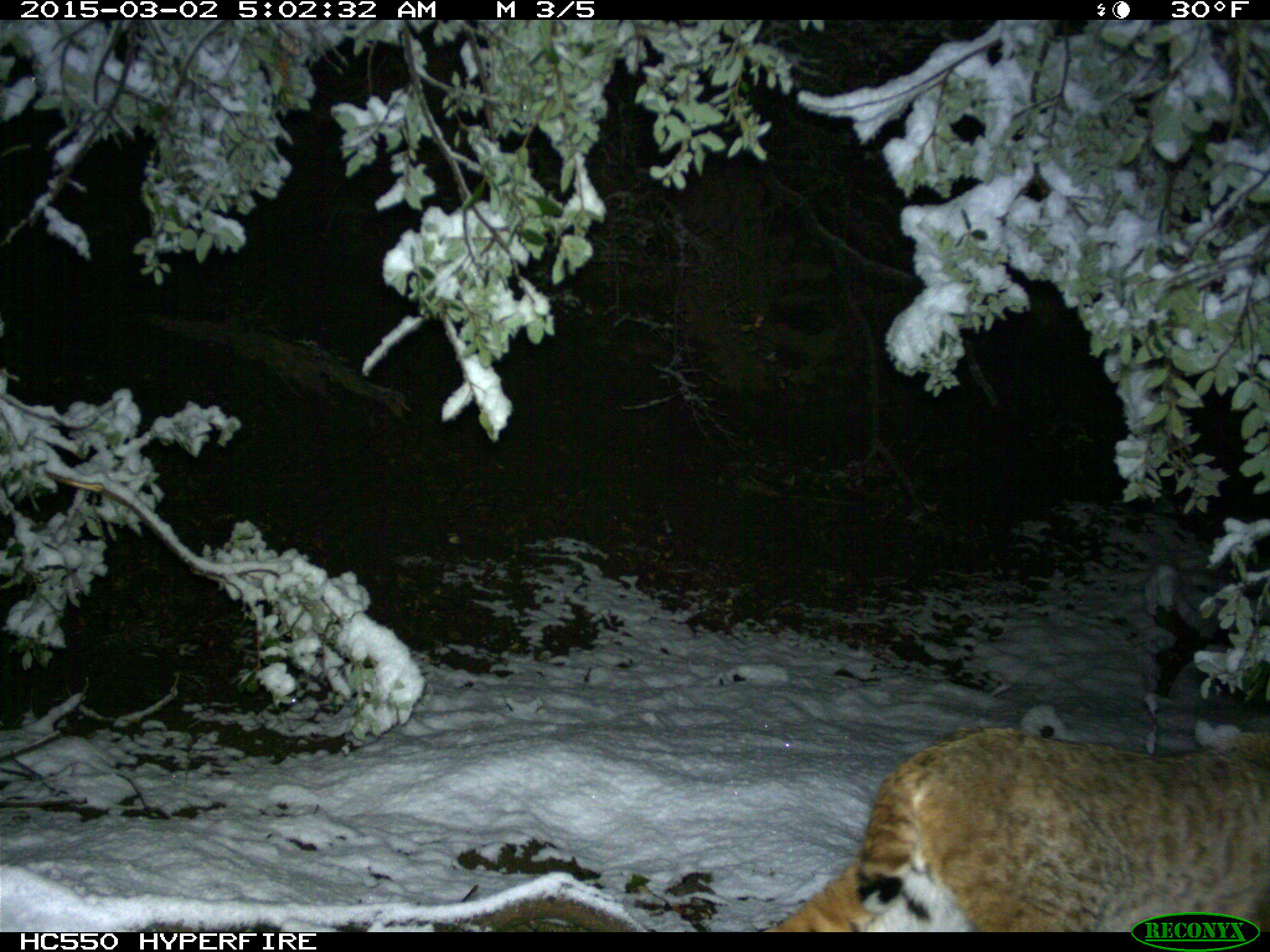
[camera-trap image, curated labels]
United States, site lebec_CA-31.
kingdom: Animalia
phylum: Chordata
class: Mammalia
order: Carnivora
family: Felidae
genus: Lynx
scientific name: Lynx rufus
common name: bobcat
Lynx rufus (bobcat).